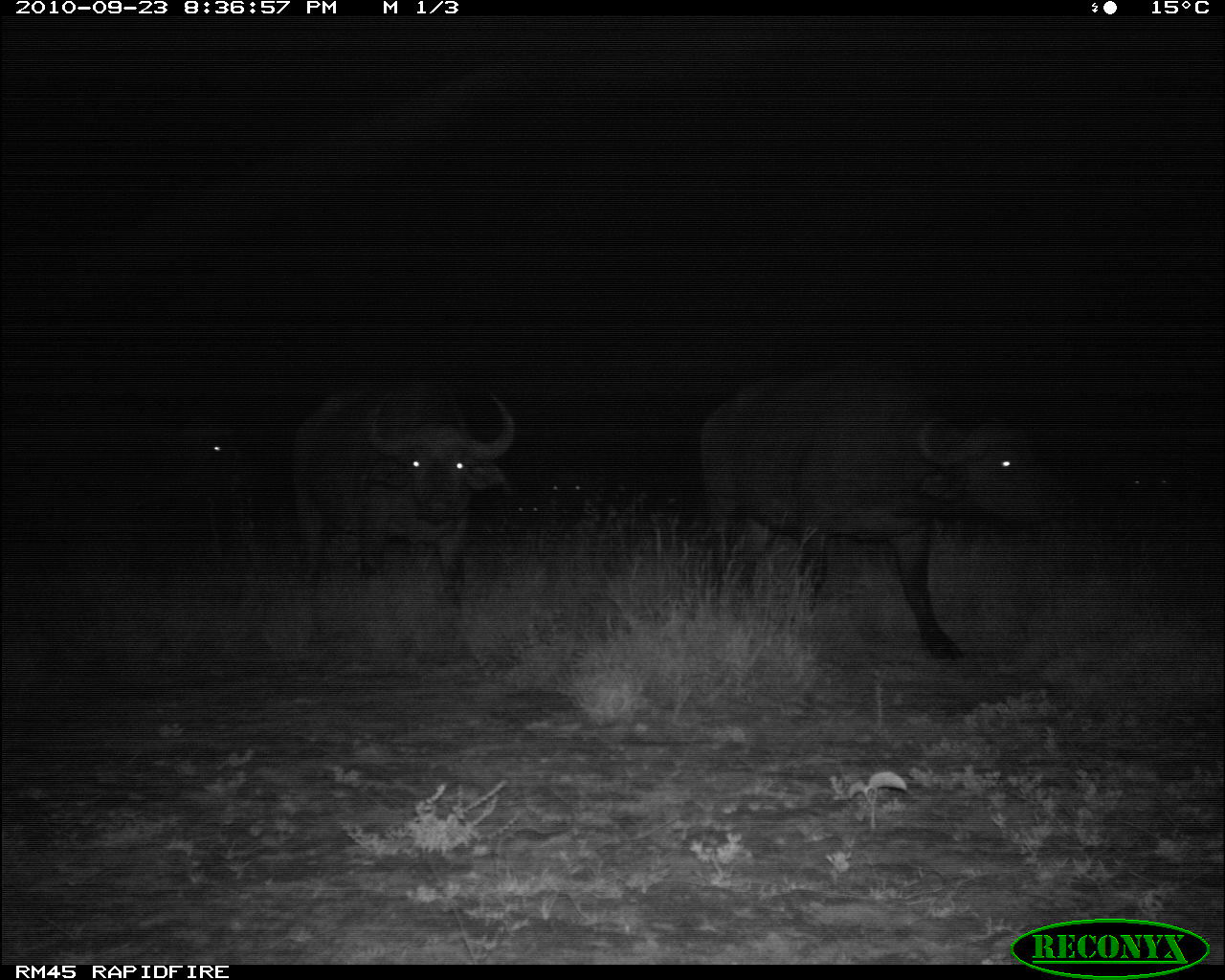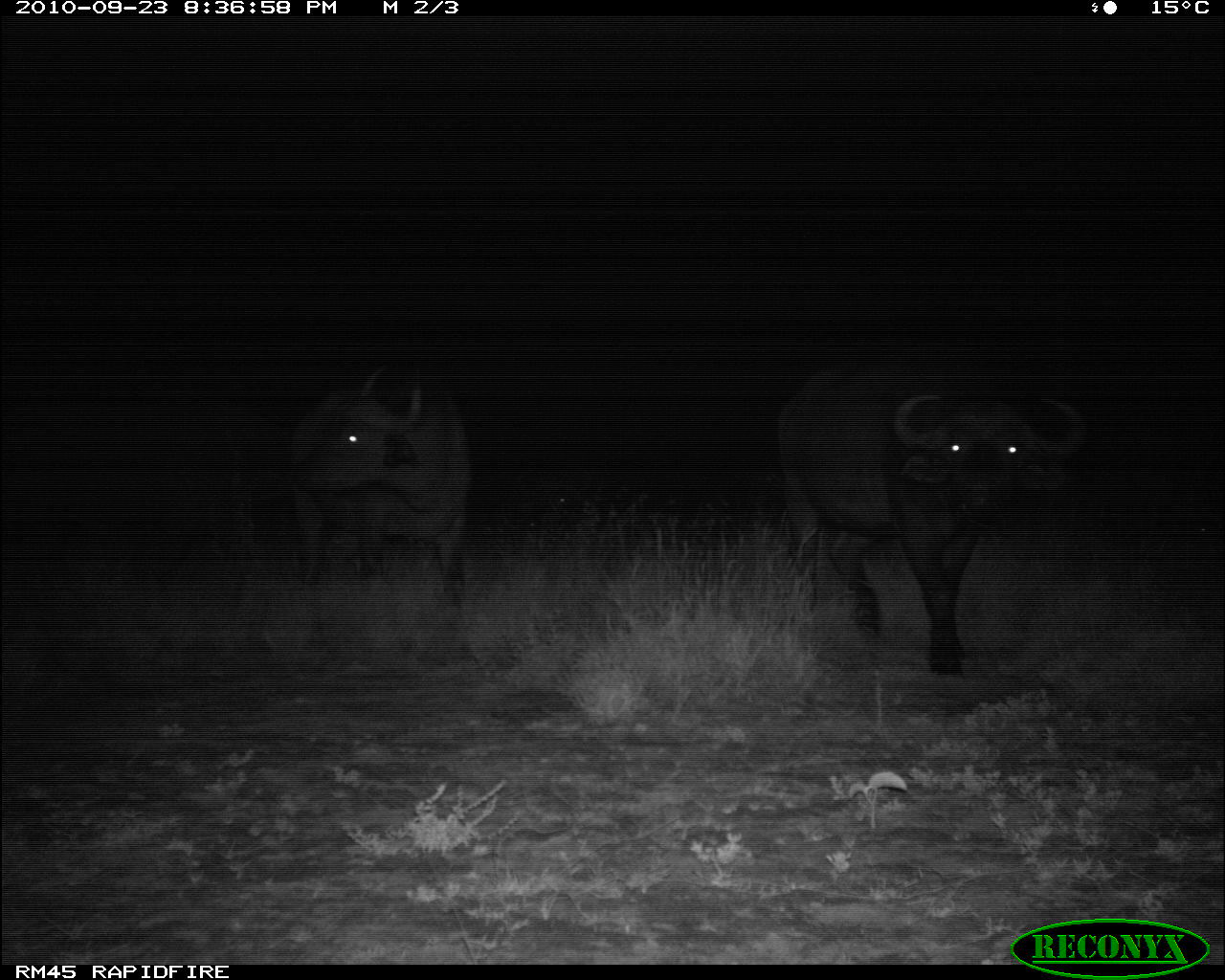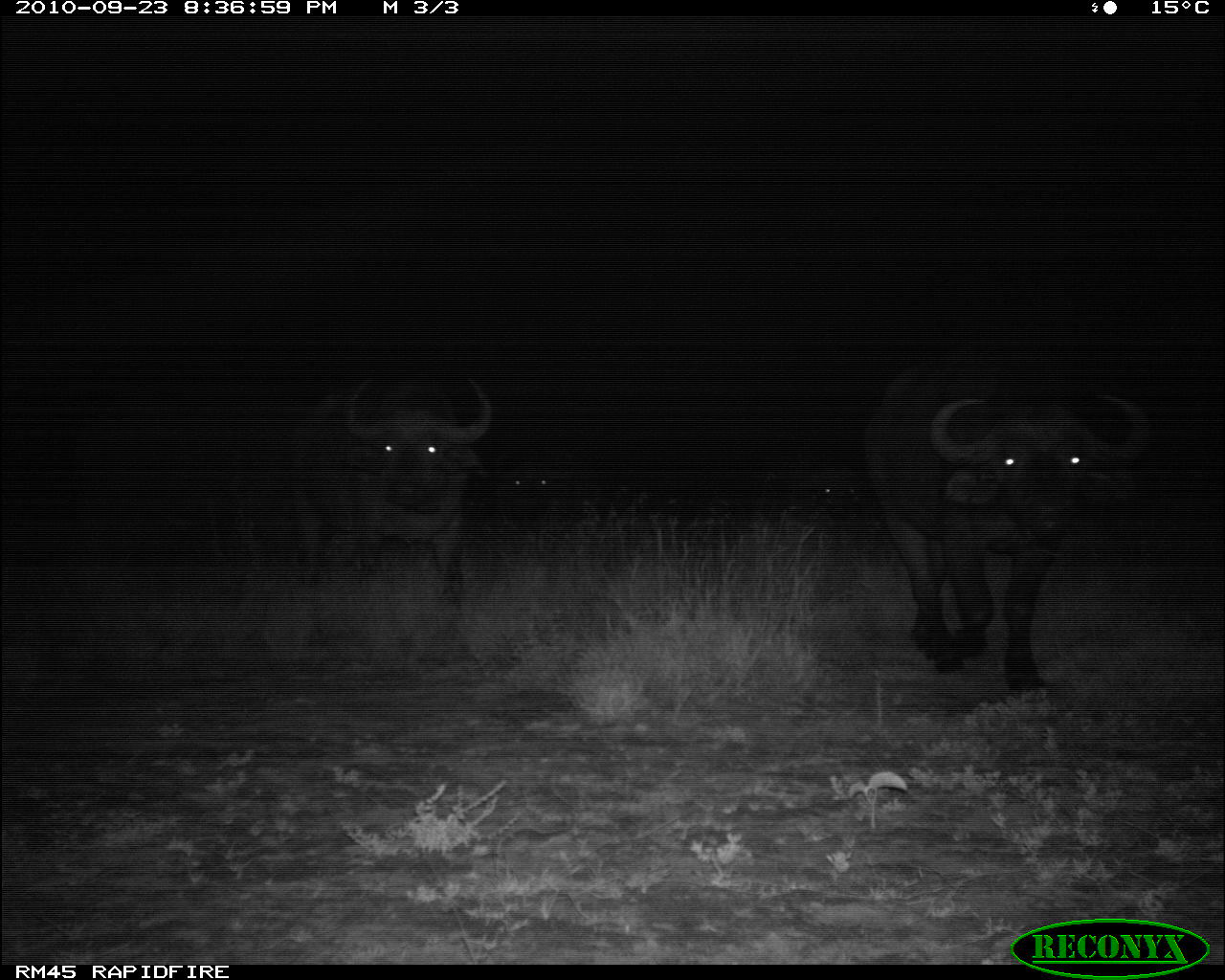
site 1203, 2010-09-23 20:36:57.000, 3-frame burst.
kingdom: Animalia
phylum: Chordata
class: Mammalia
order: Artiodactyla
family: Bovidae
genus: Syncerus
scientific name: Syncerus caffer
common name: african buffalo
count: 6